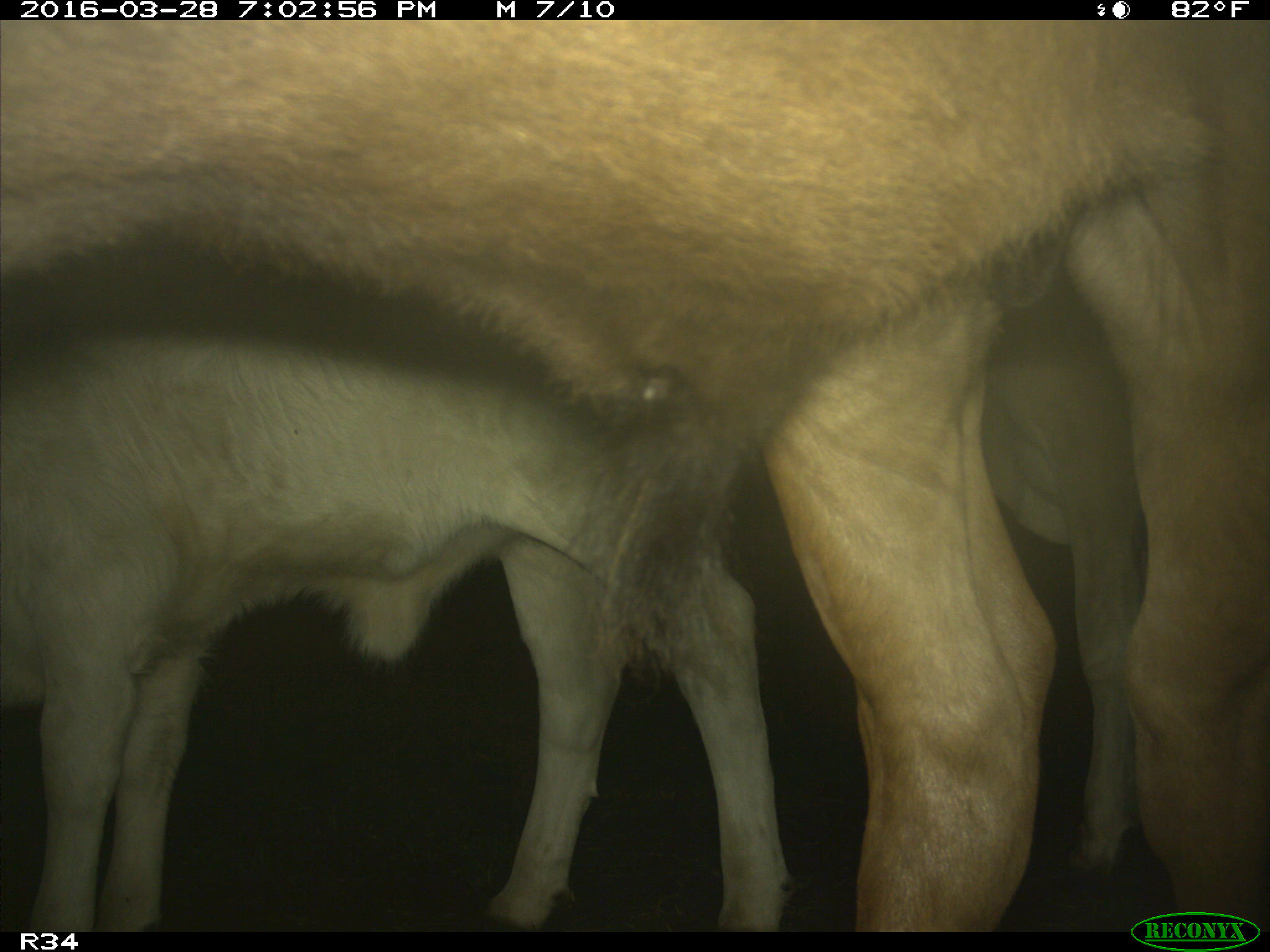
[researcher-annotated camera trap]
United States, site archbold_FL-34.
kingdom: Animalia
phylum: Chordata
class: Mammalia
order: Artiodactyla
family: Bovidae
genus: Bos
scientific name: Bos taurus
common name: domestic cow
Bos taurus (domestic cow).